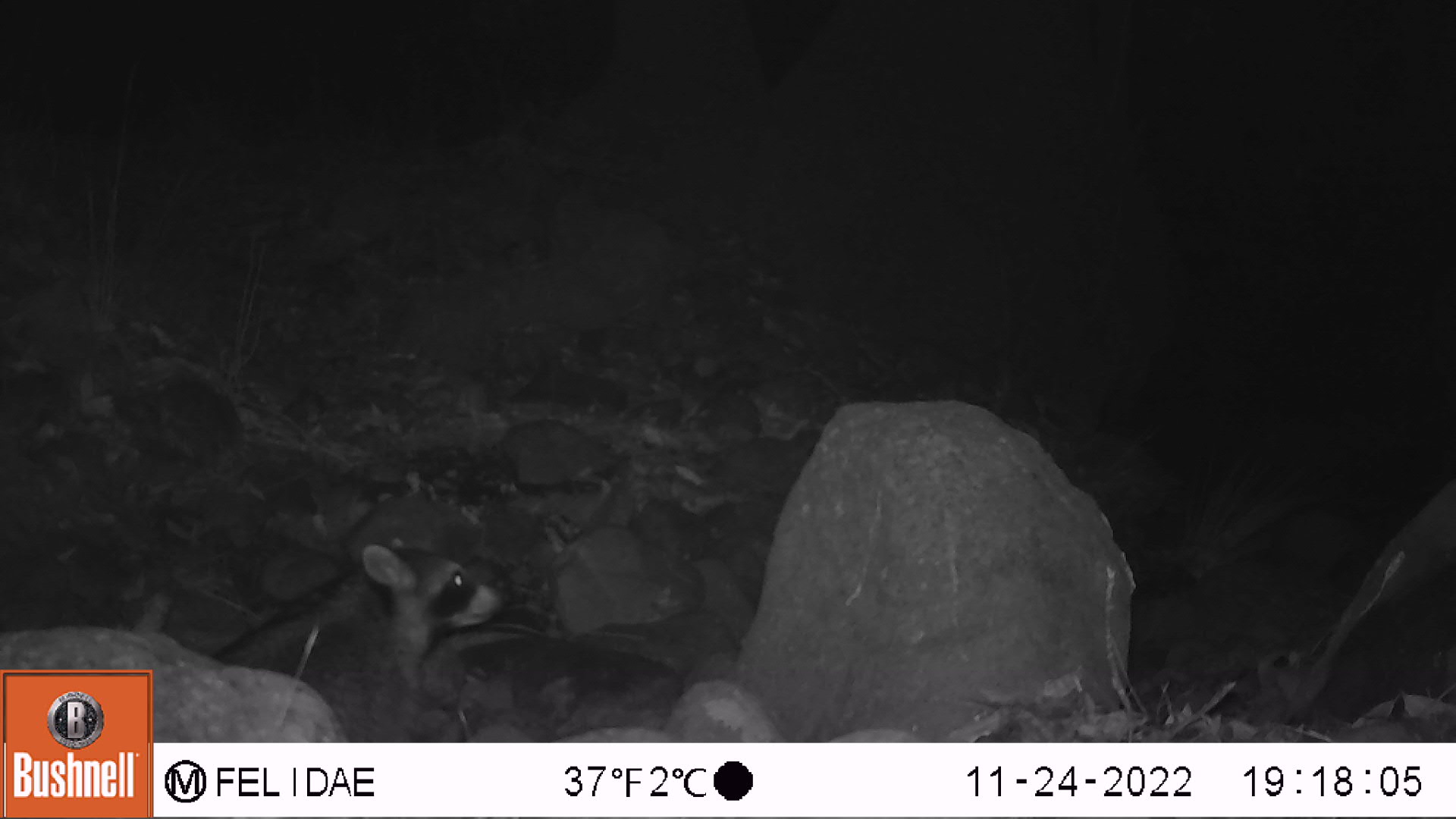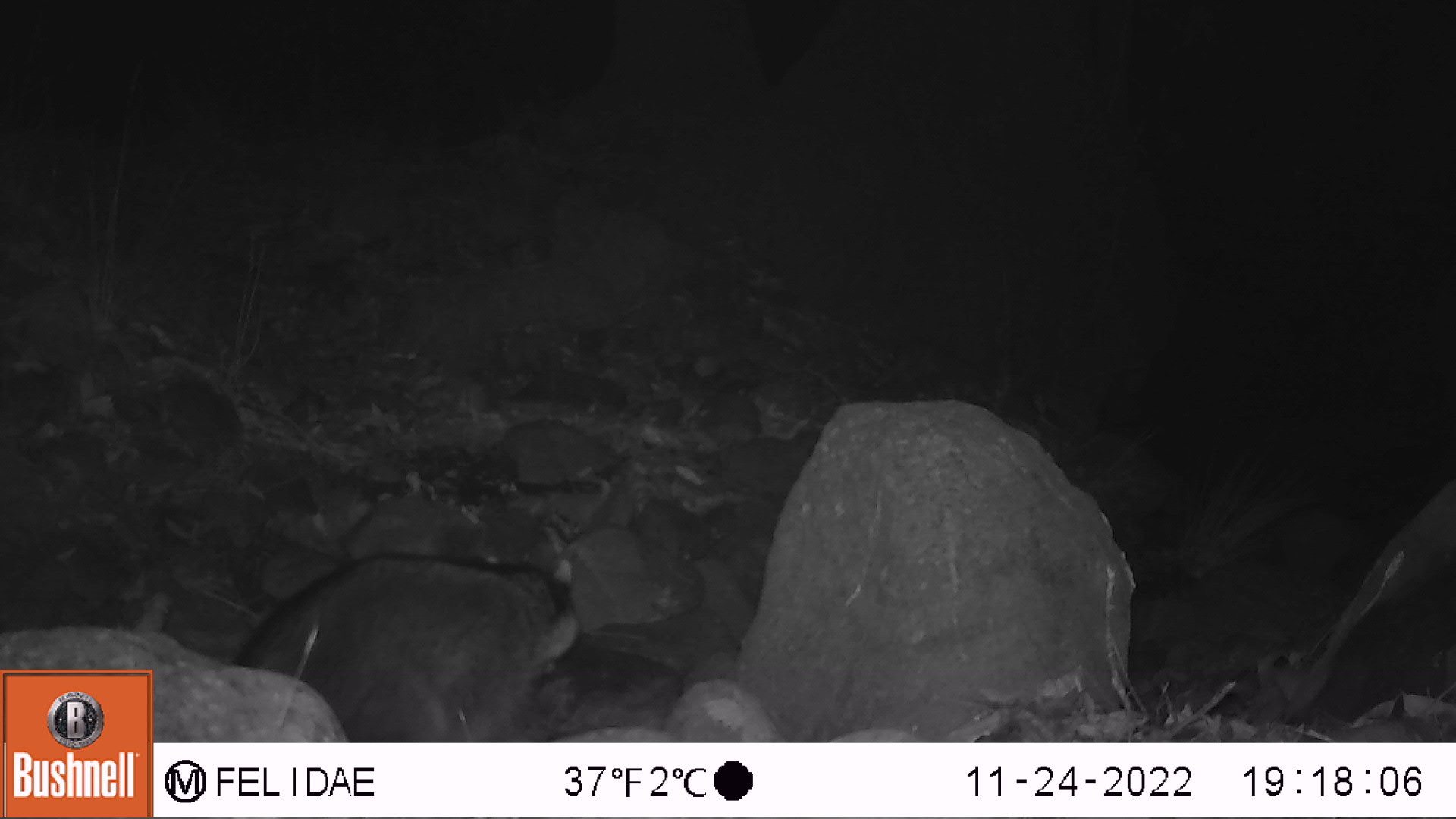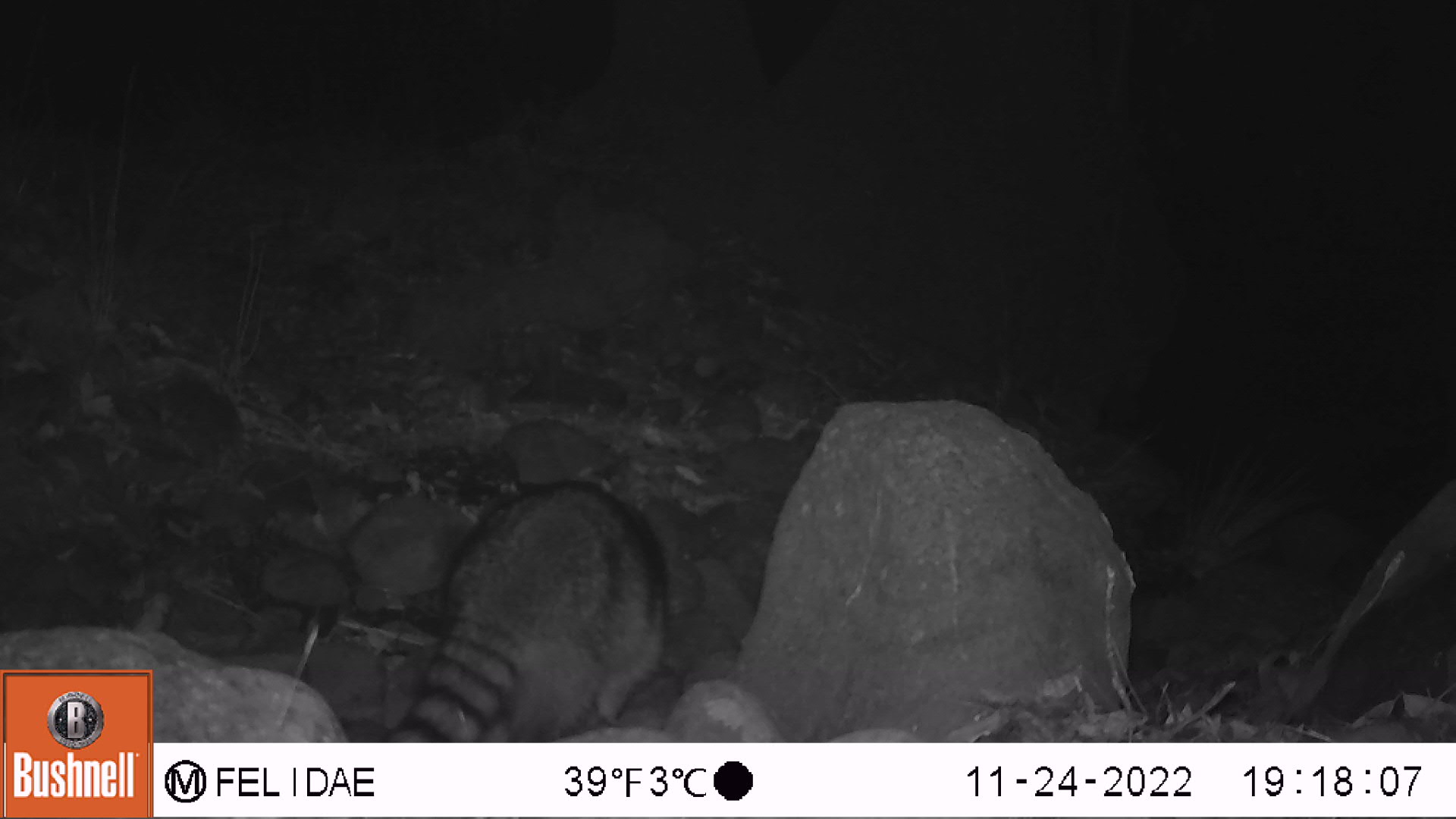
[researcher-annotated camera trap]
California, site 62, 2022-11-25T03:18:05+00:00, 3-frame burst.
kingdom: Animalia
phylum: Chordata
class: Mammalia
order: Carnivora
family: Procyonidae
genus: Procyon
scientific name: Procyon lotor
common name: raccoon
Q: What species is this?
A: Raccoon (Procyon lotor).